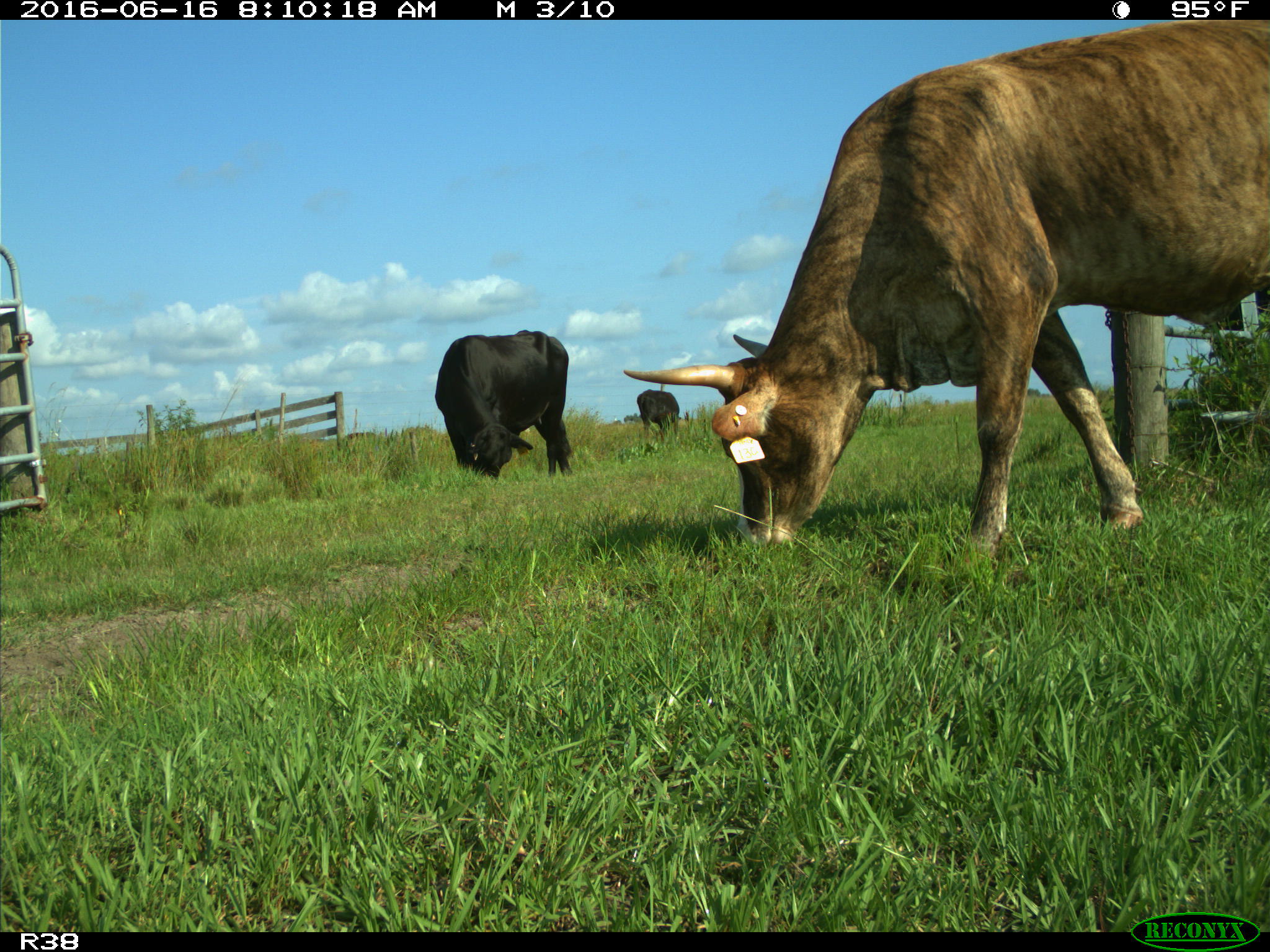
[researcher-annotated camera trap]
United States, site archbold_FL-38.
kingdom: Animalia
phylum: Chordata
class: Mammalia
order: Artiodactyla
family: Bovidae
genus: Bos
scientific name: Bos taurus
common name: domestic cow